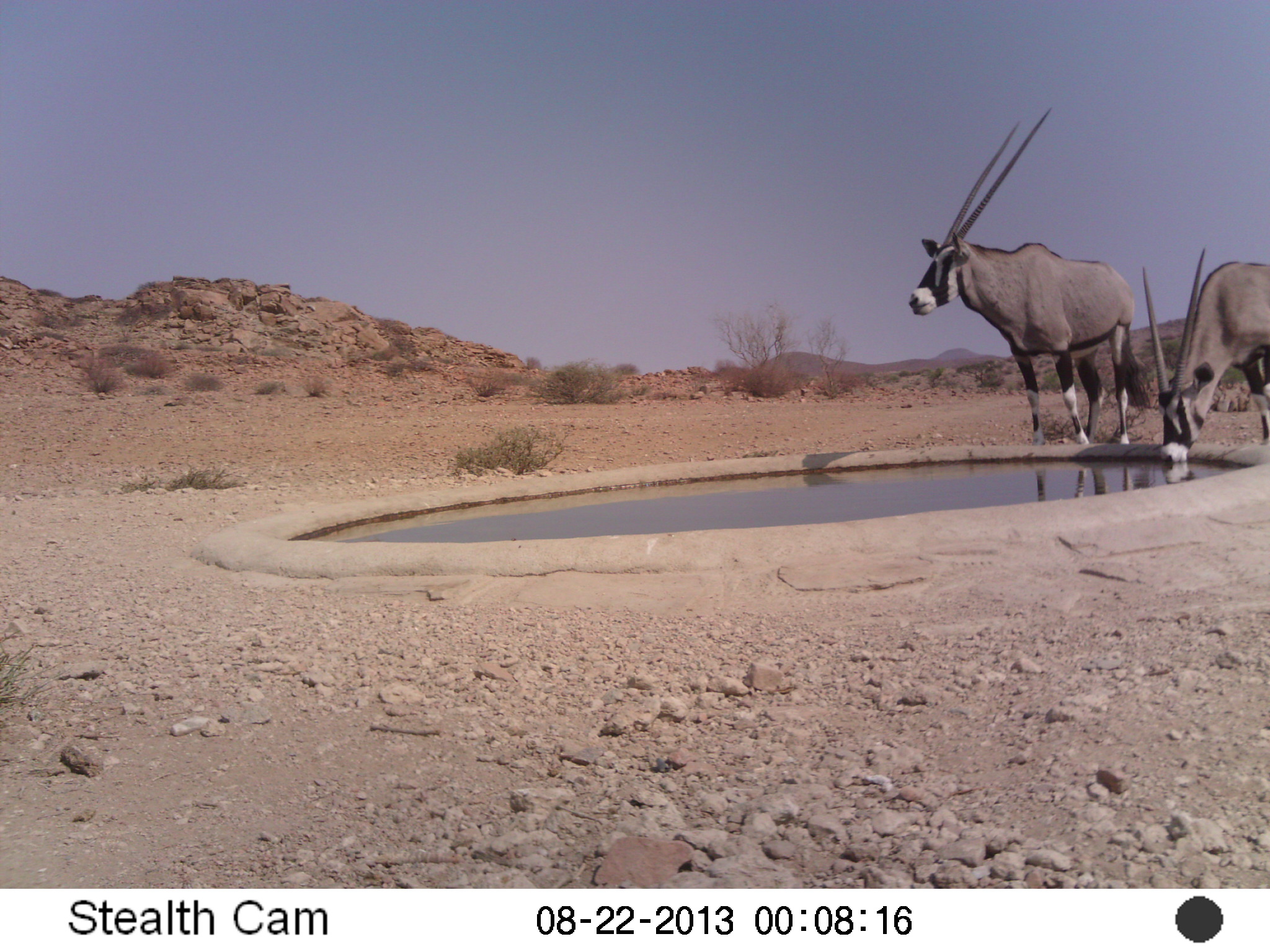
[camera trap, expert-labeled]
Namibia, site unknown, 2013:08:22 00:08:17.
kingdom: Animalia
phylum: Chordata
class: Mammalia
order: Artiodactyla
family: Bovidae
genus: Oryx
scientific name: Oryx gazella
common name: gemsbok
Oryx gazella (gemsbok).